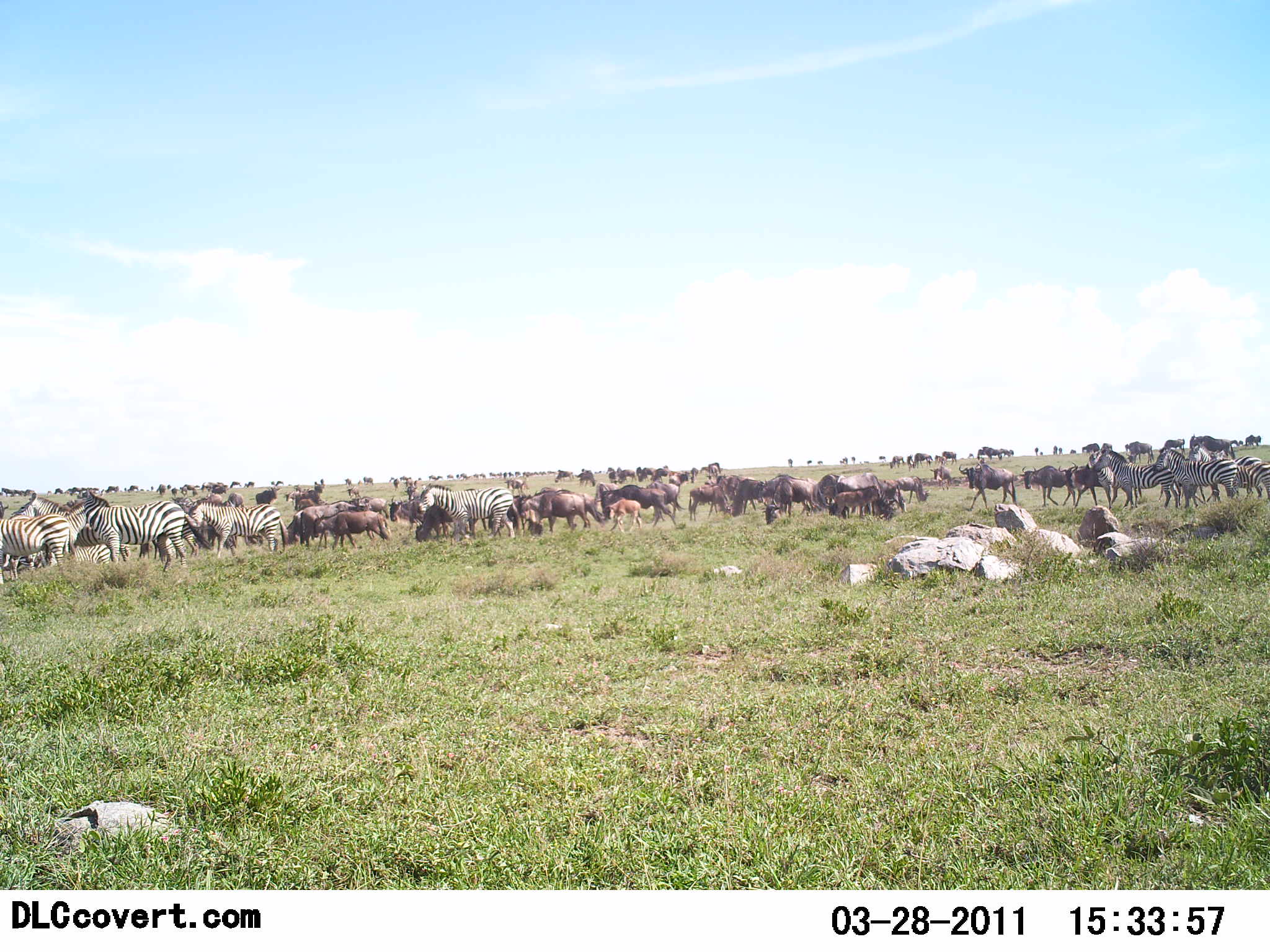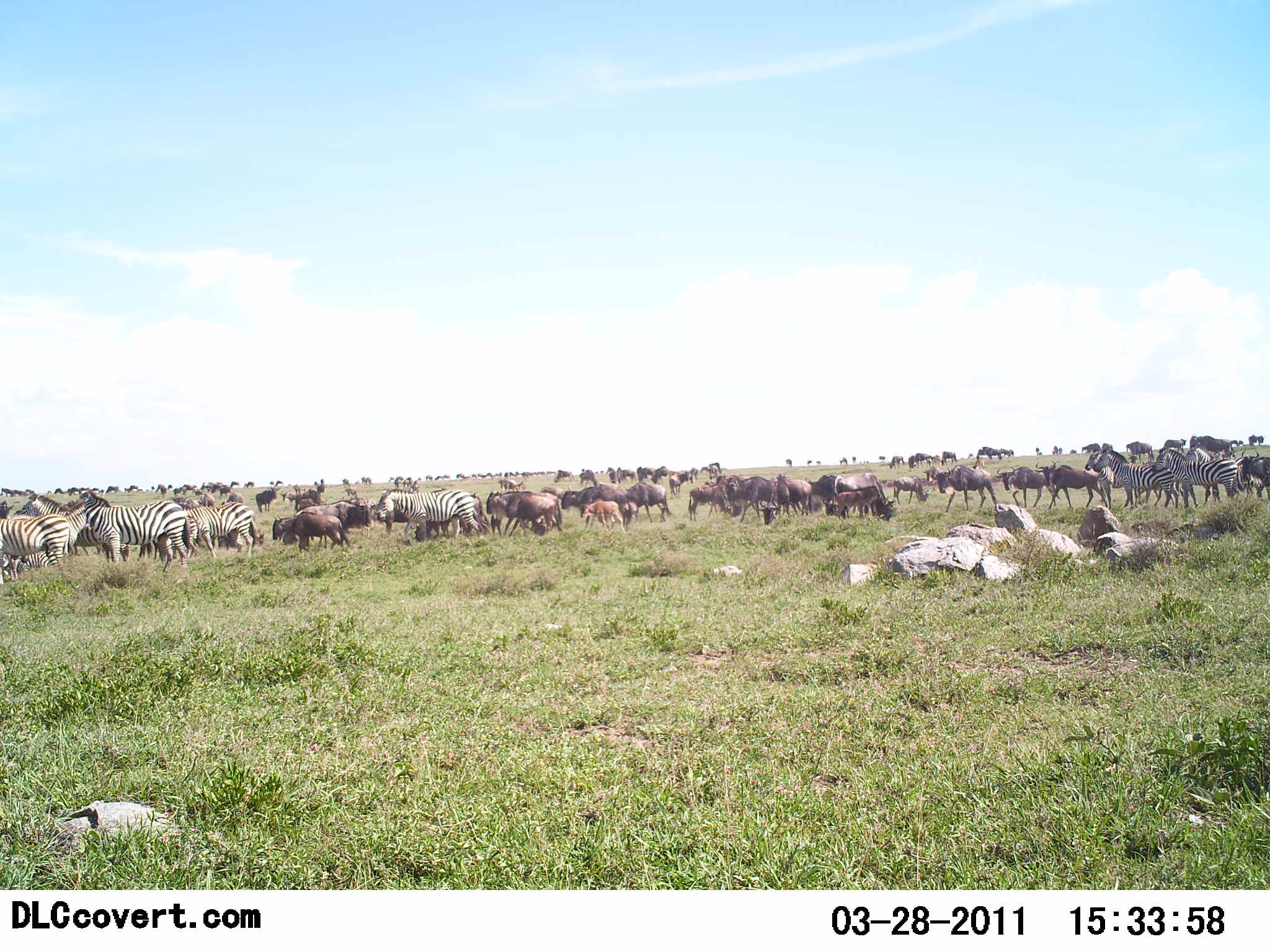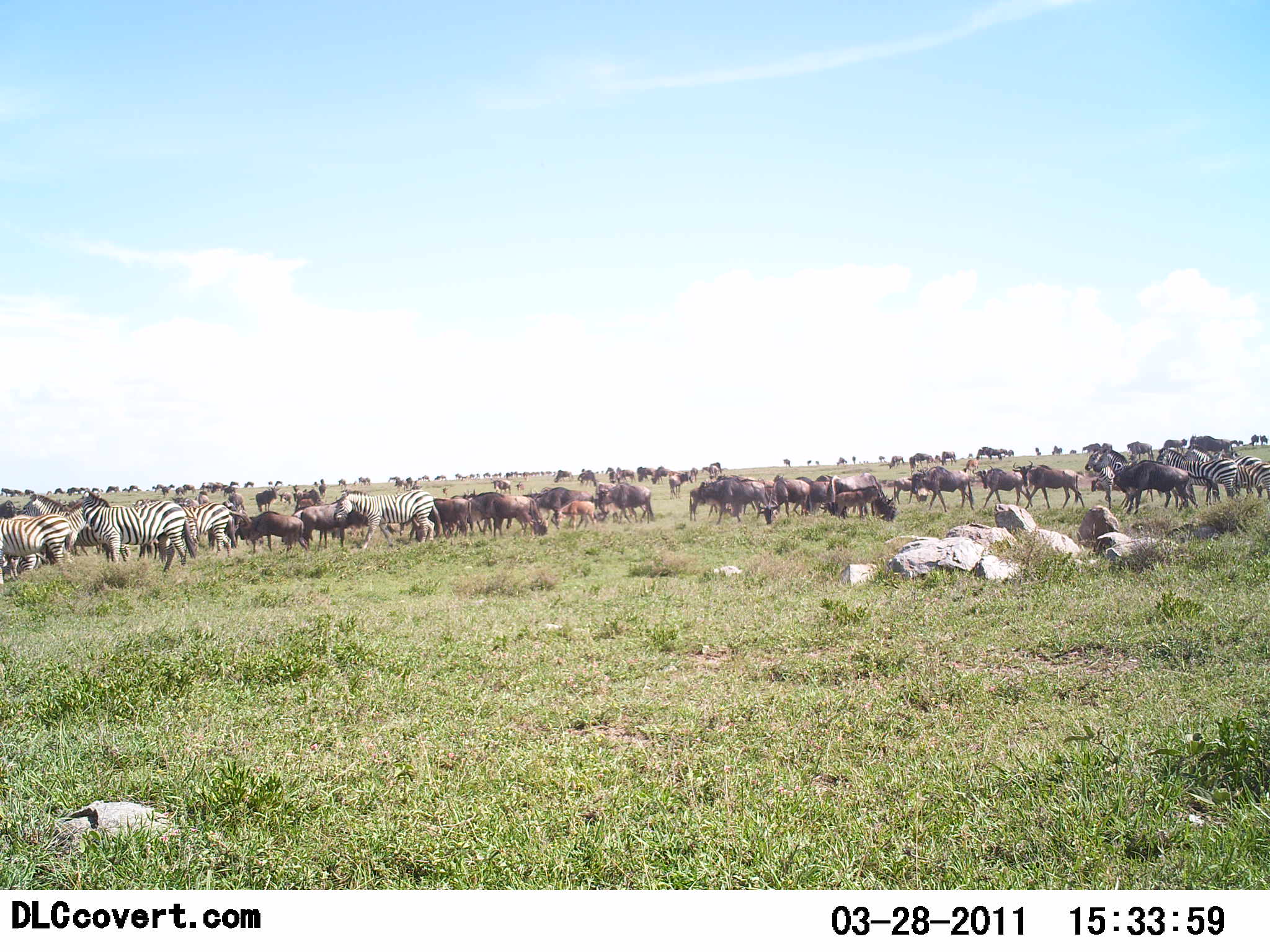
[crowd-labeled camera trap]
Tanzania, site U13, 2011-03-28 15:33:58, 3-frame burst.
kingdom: Animalia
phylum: Chordata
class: Mammalia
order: Artiodactyla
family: Bovidae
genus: Connochaetes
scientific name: Connochaetes taurinus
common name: blue wildebeest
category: wildebeest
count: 51+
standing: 50%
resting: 0%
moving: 83%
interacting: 8%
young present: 17%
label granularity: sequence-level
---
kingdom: Animalia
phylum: Chordata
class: Mammalia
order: Perissodactyla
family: Equidae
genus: Equus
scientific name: Equus quagga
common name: plains zebra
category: zebra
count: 11-50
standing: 58%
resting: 0%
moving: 58%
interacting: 8%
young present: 0%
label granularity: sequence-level